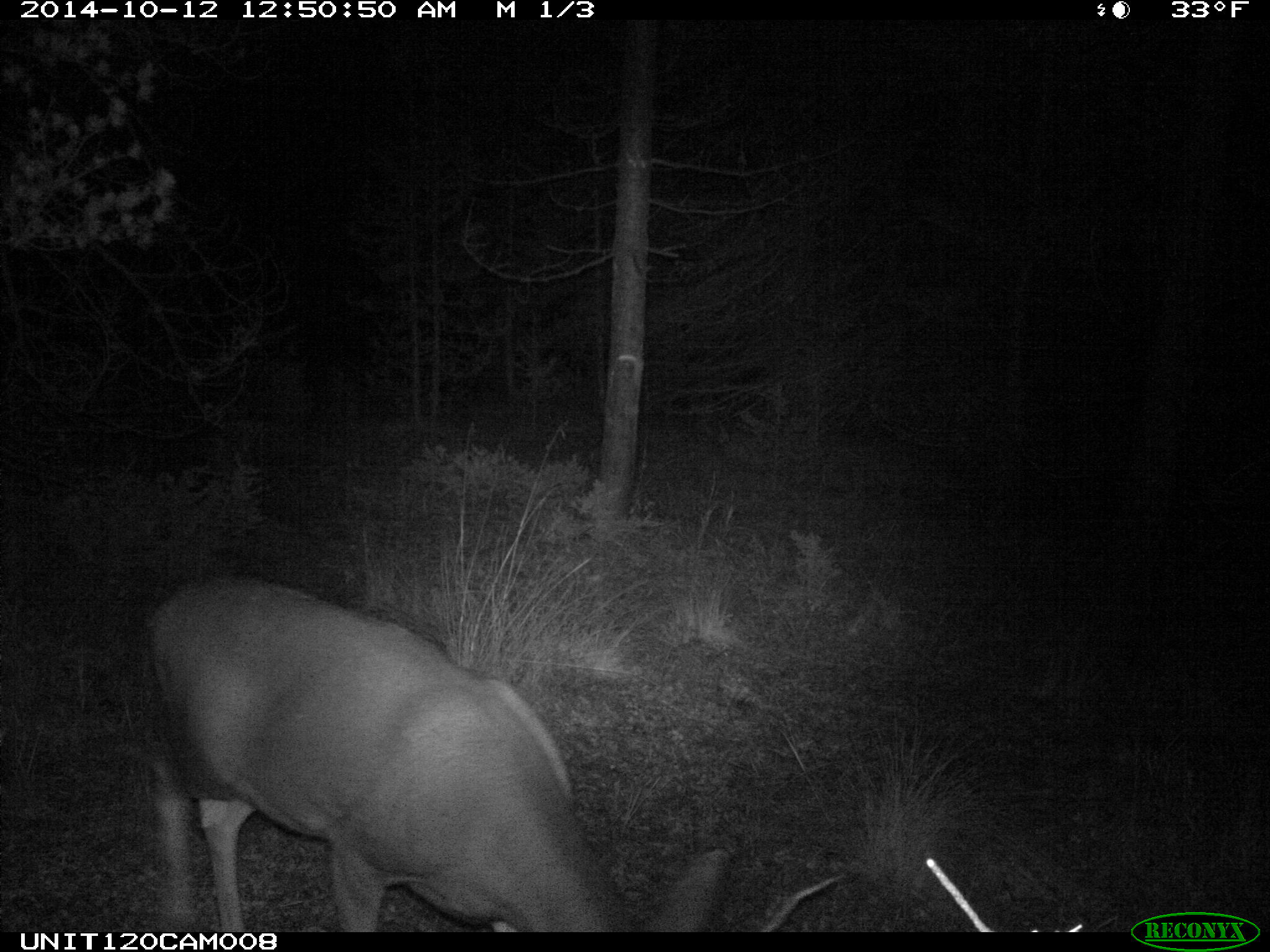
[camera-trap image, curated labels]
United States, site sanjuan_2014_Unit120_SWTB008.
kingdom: Animalia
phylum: Chordata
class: Mammalia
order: Artiodactyla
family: Cervidae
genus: Odocoileus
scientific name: Odocoileus hemionus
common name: mule deer